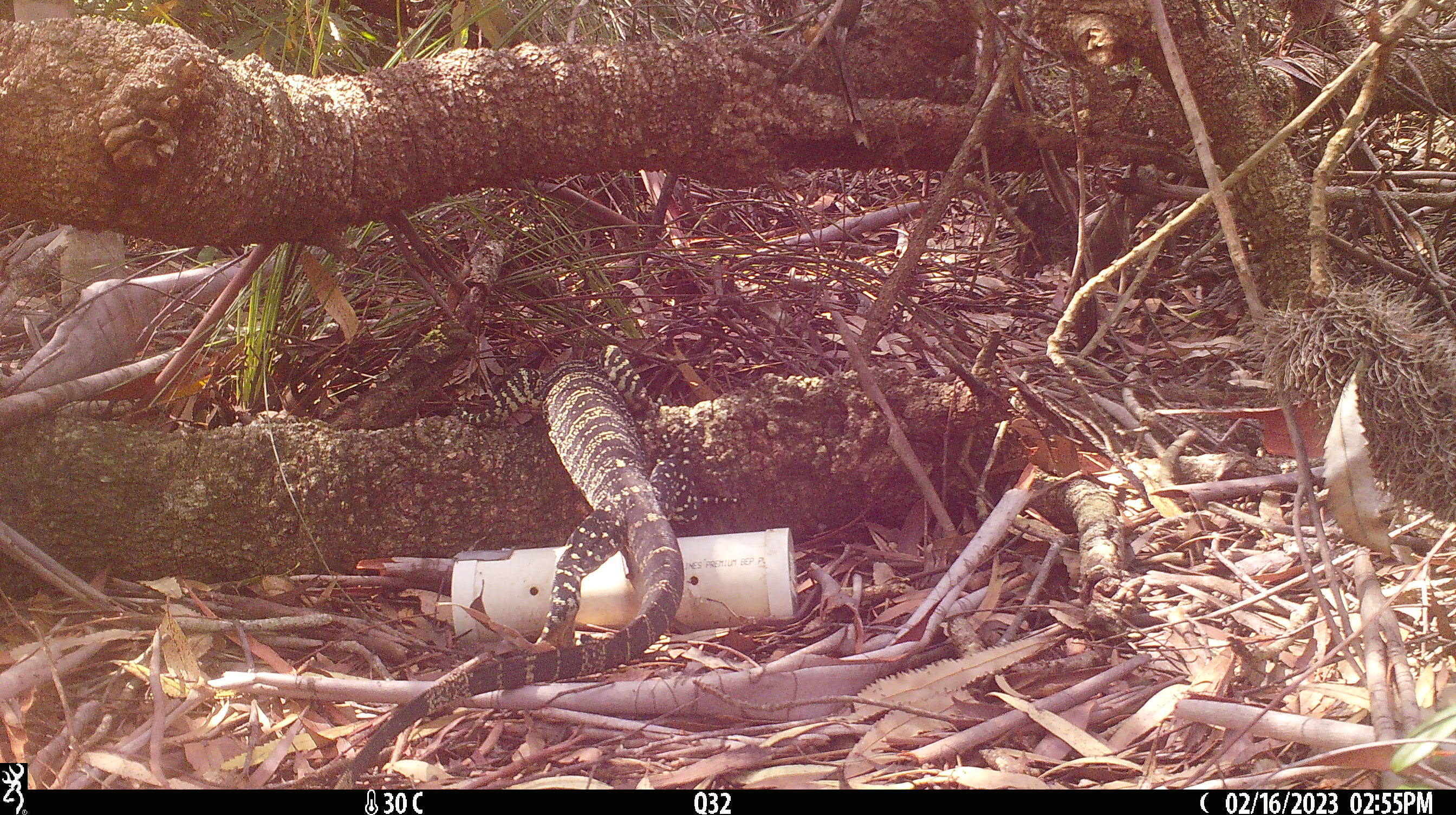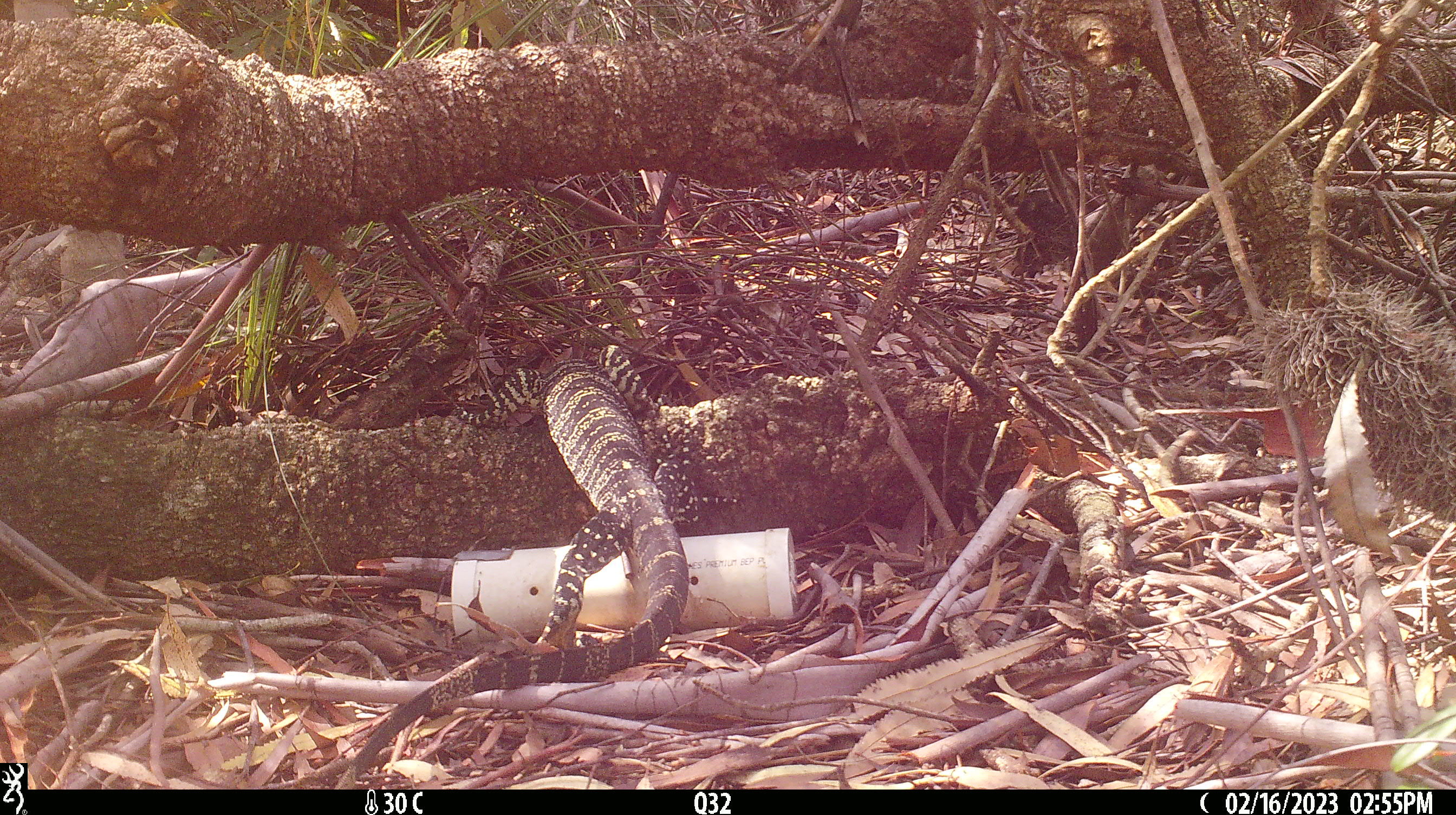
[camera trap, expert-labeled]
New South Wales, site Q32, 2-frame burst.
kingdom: Animalia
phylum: Chordata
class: Reptilia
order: Squamata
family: Varanidae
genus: Varanus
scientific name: Varanus varius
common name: lace monitor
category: goanna